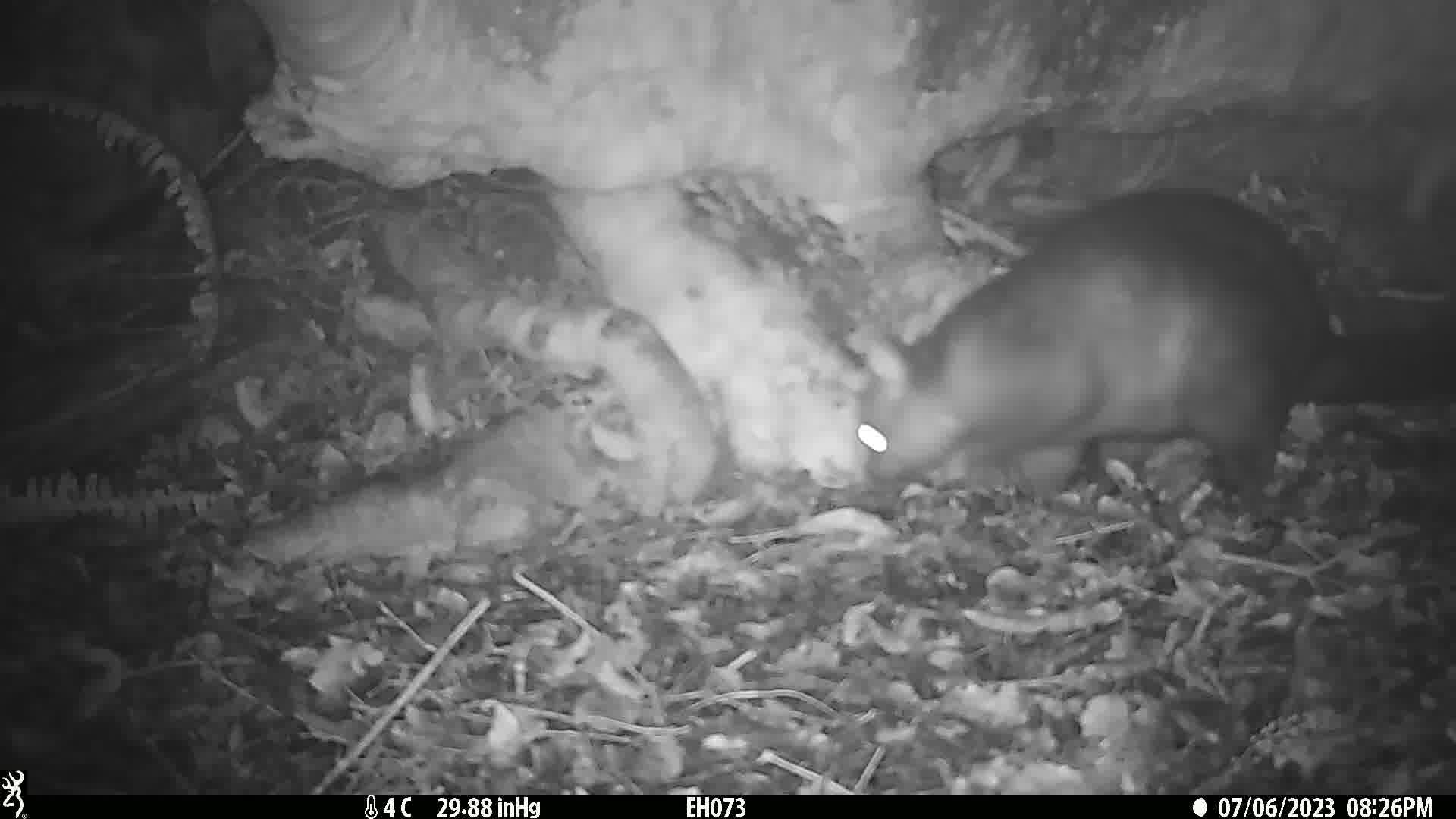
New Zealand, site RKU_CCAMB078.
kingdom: Animalia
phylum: Chordata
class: Mammalia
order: Diprotodontia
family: Phalangeridae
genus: Trichosurus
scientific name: Trichosurus vulpecula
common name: common brushtail possum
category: possum